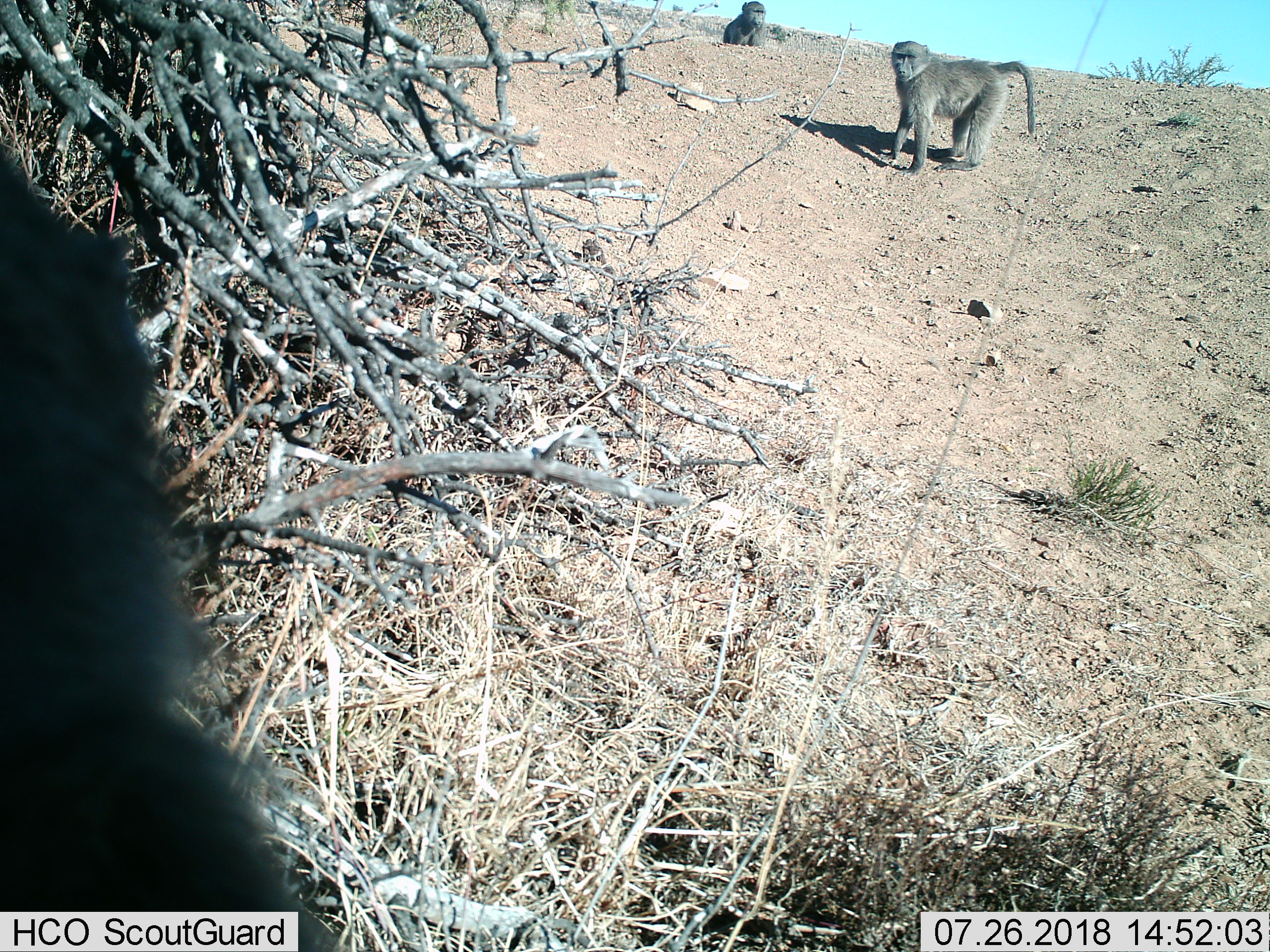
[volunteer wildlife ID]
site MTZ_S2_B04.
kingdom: Animalia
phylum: Chordata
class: Mammalia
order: Primates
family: Cercopithecidae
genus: Papio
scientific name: Papio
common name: baboon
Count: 3.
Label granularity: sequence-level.